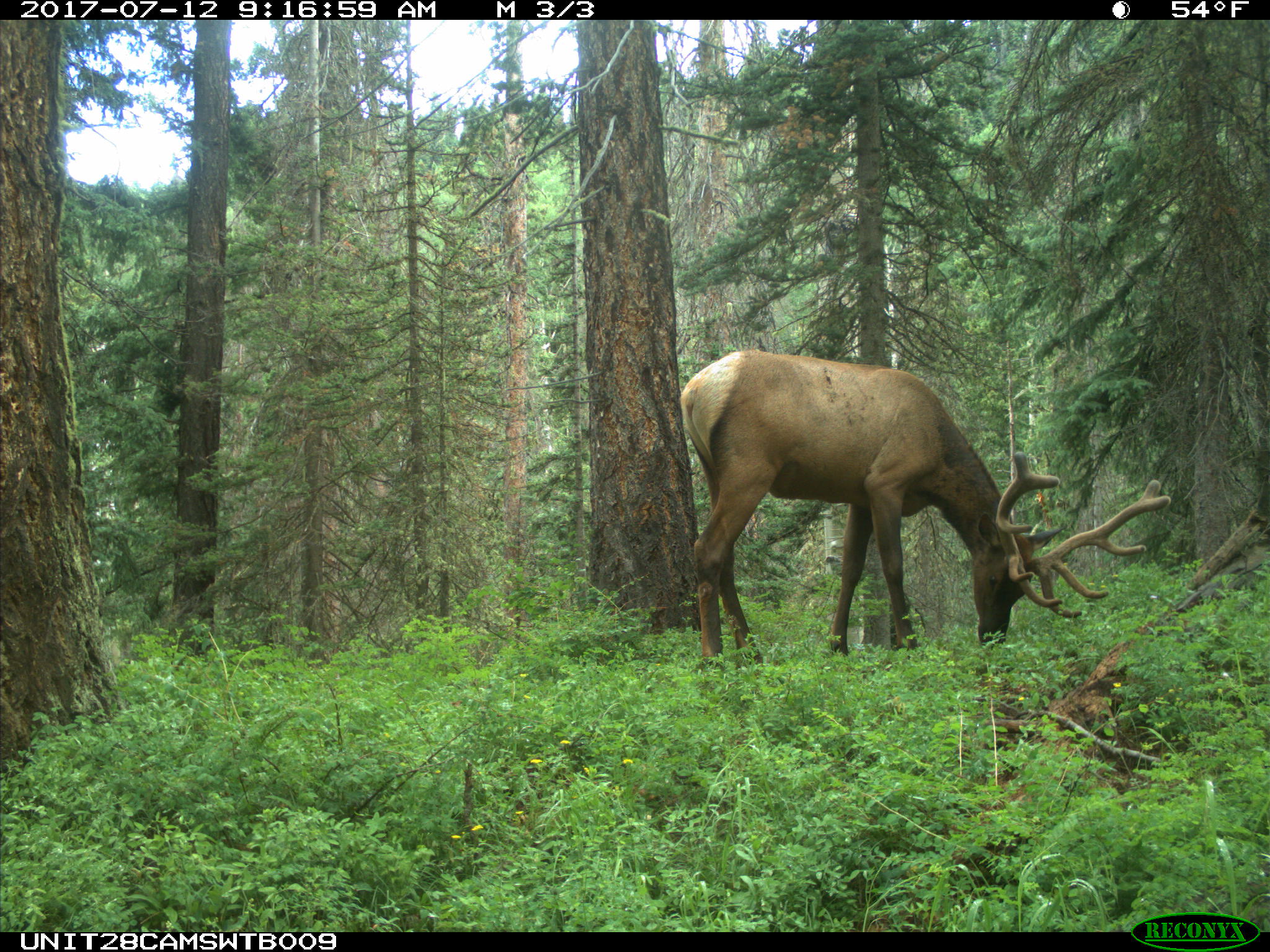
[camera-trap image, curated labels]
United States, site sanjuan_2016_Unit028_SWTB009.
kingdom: Animalia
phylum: Chordata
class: Mammalia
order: Artiodactyla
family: Cervidae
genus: Cervus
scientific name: Cervus elaphus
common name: red deer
Cervus elaphus (red deer).